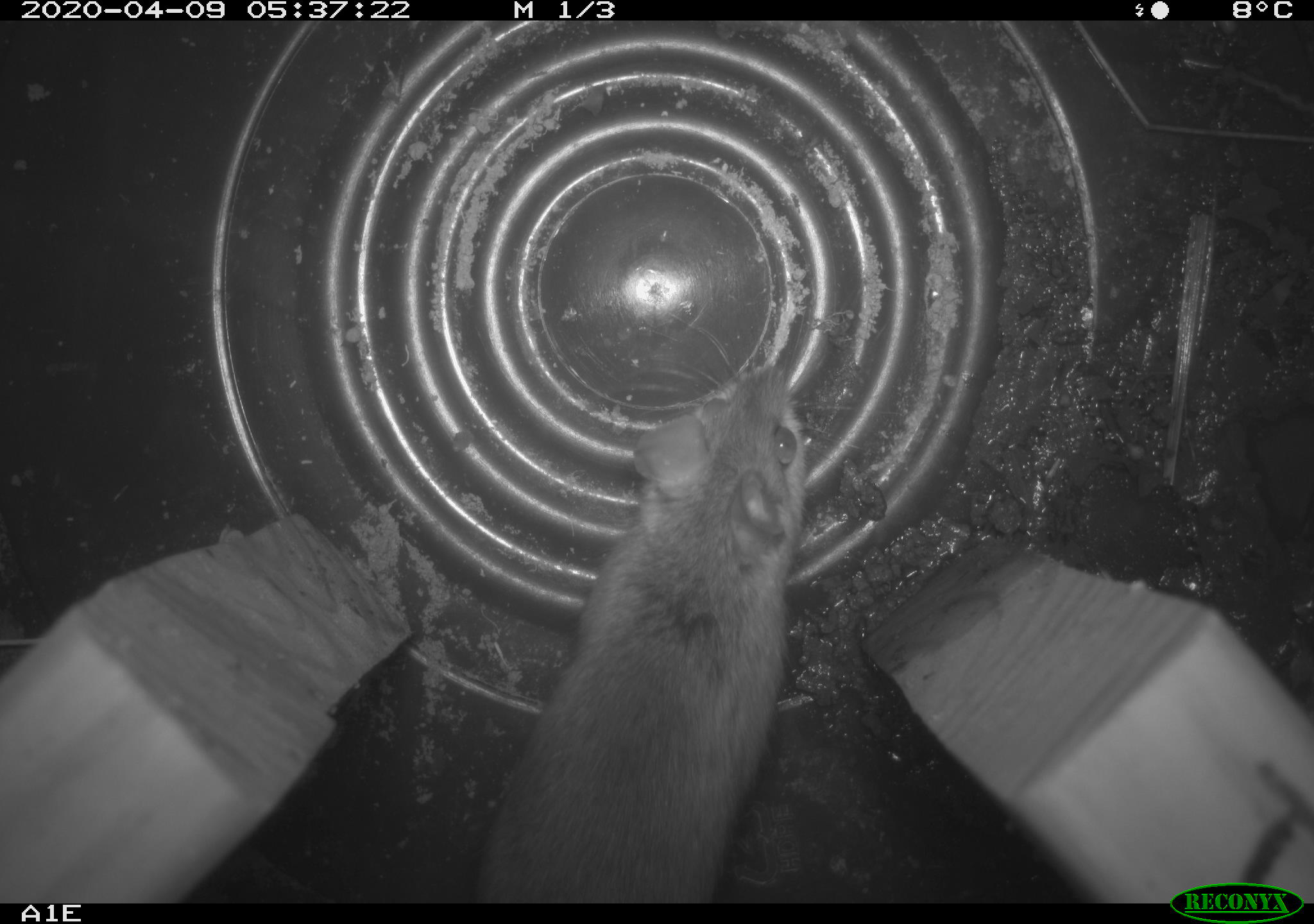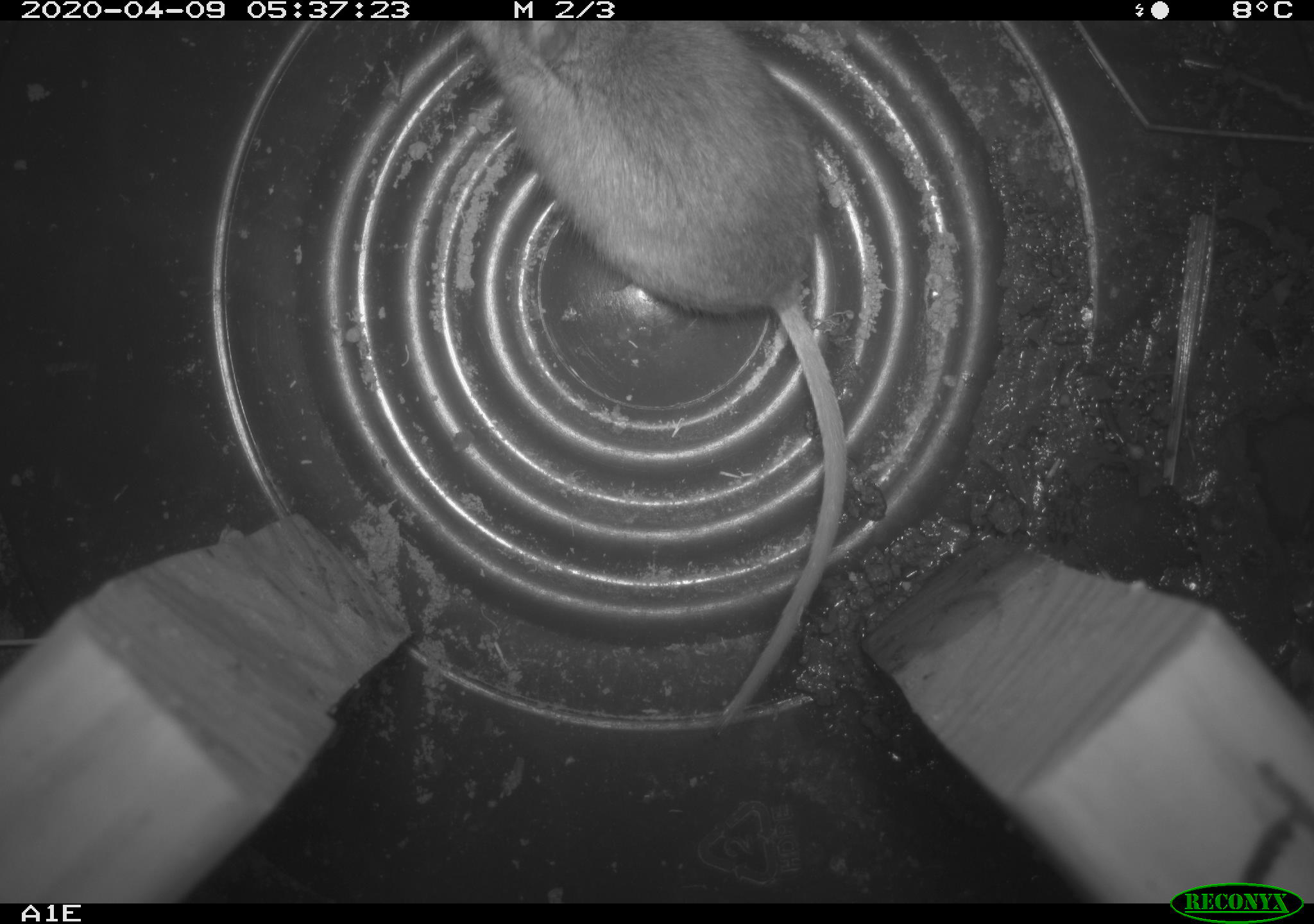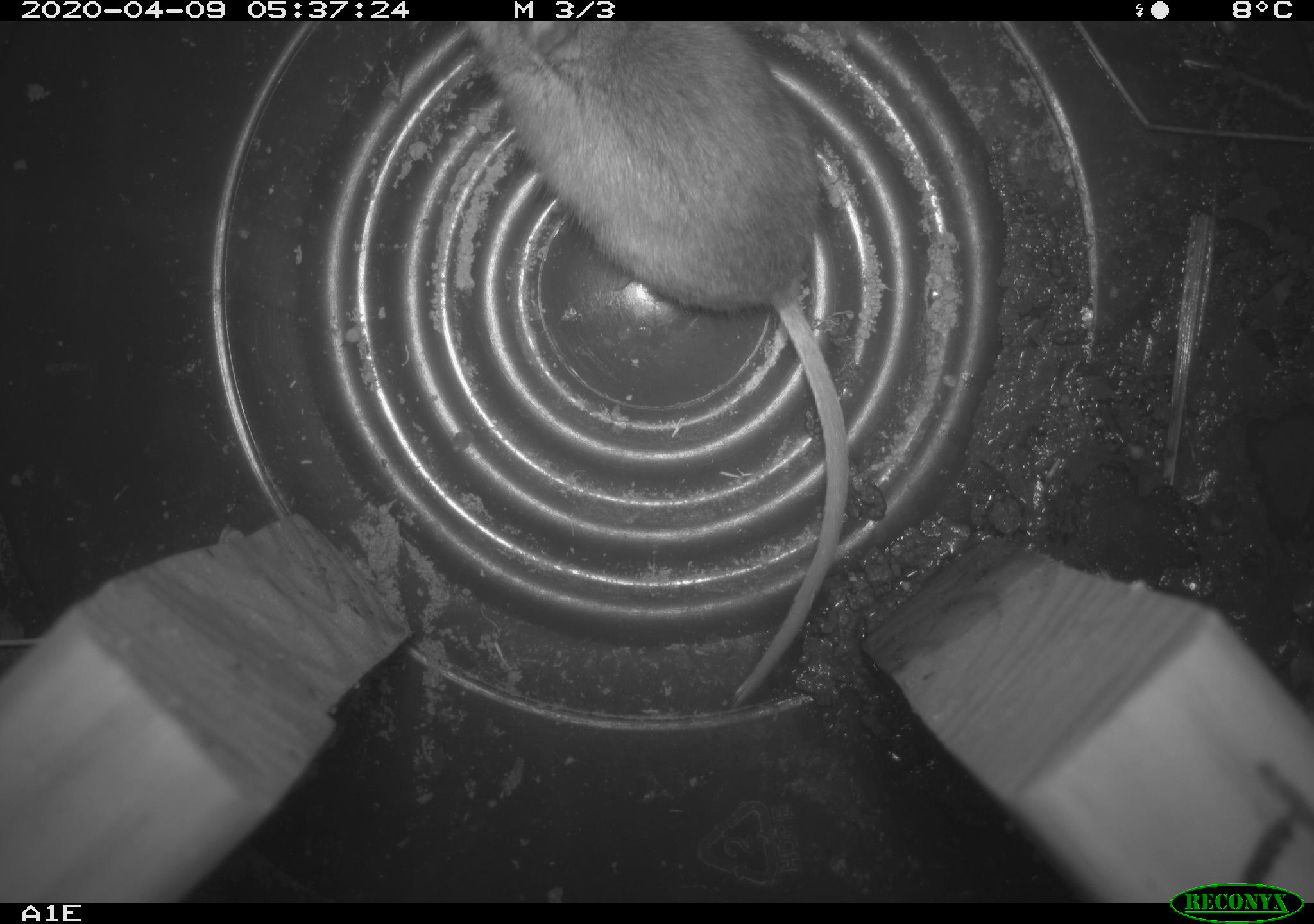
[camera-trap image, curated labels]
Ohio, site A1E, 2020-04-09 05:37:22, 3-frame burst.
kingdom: Animalia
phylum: Chordata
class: Mammalia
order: Rodentia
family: Cricetidae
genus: Peromyscus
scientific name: Peromyscus leucopus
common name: white-footed mouse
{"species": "white-footed mouse (Peromyscus leucopus)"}